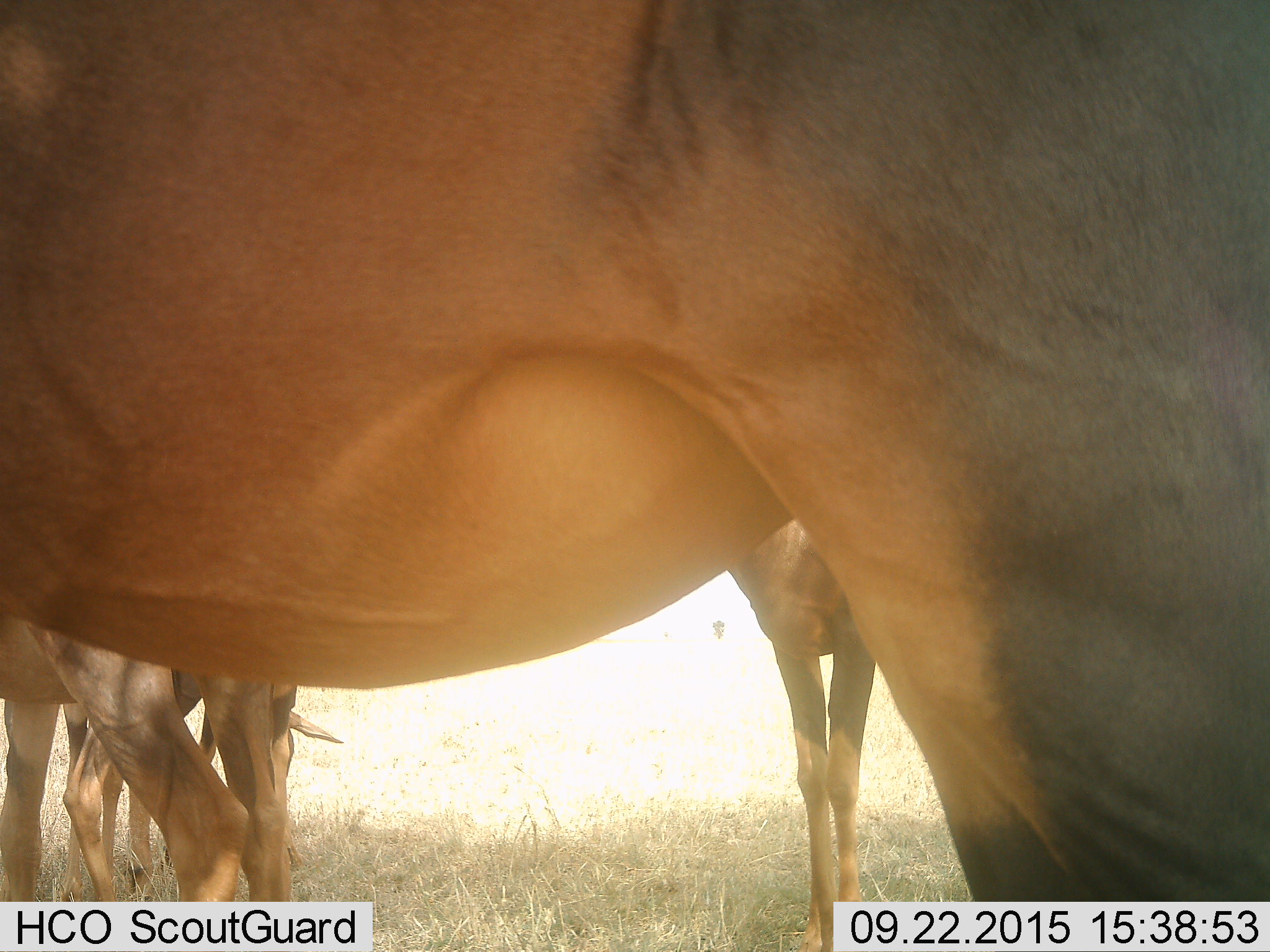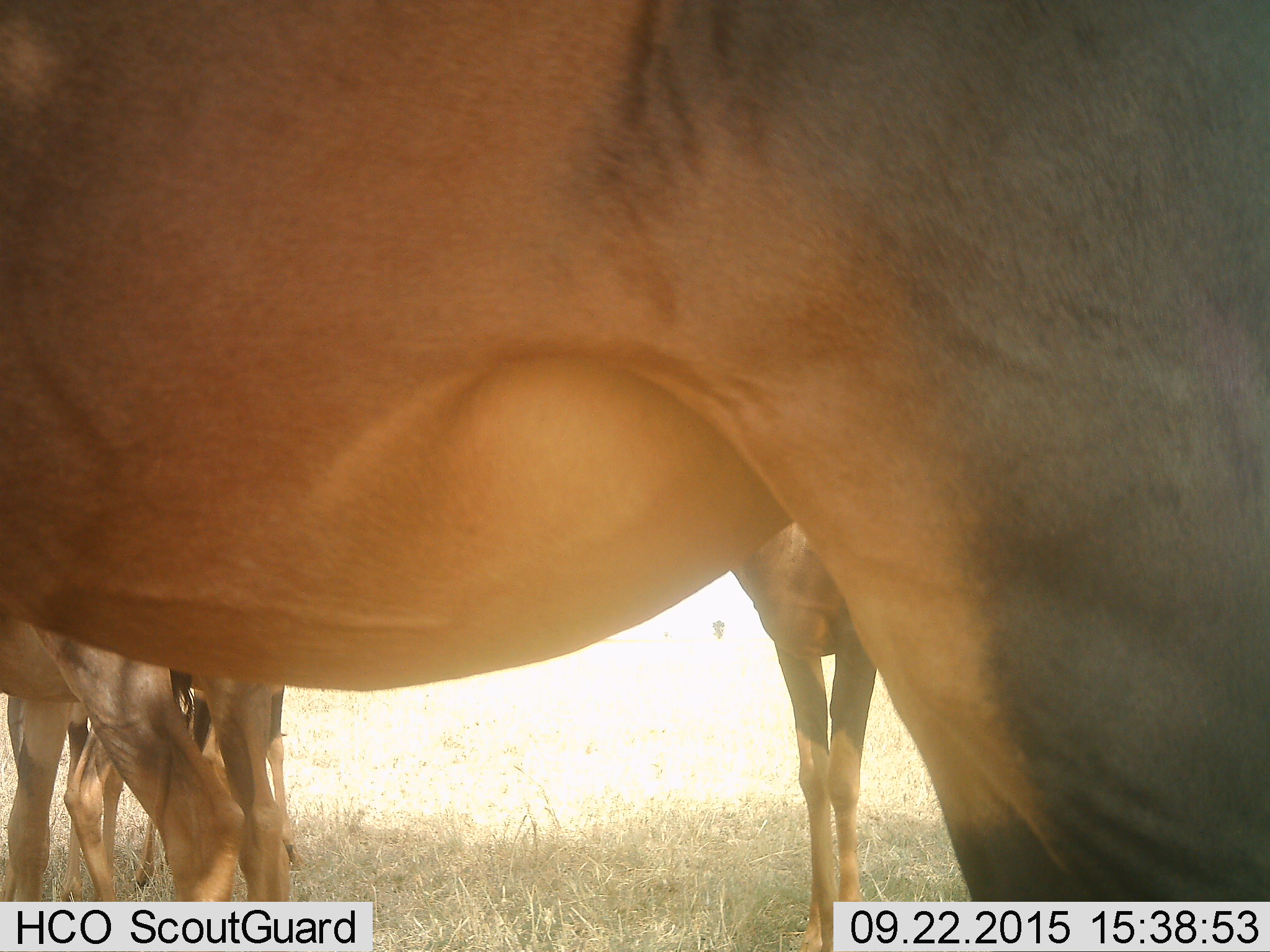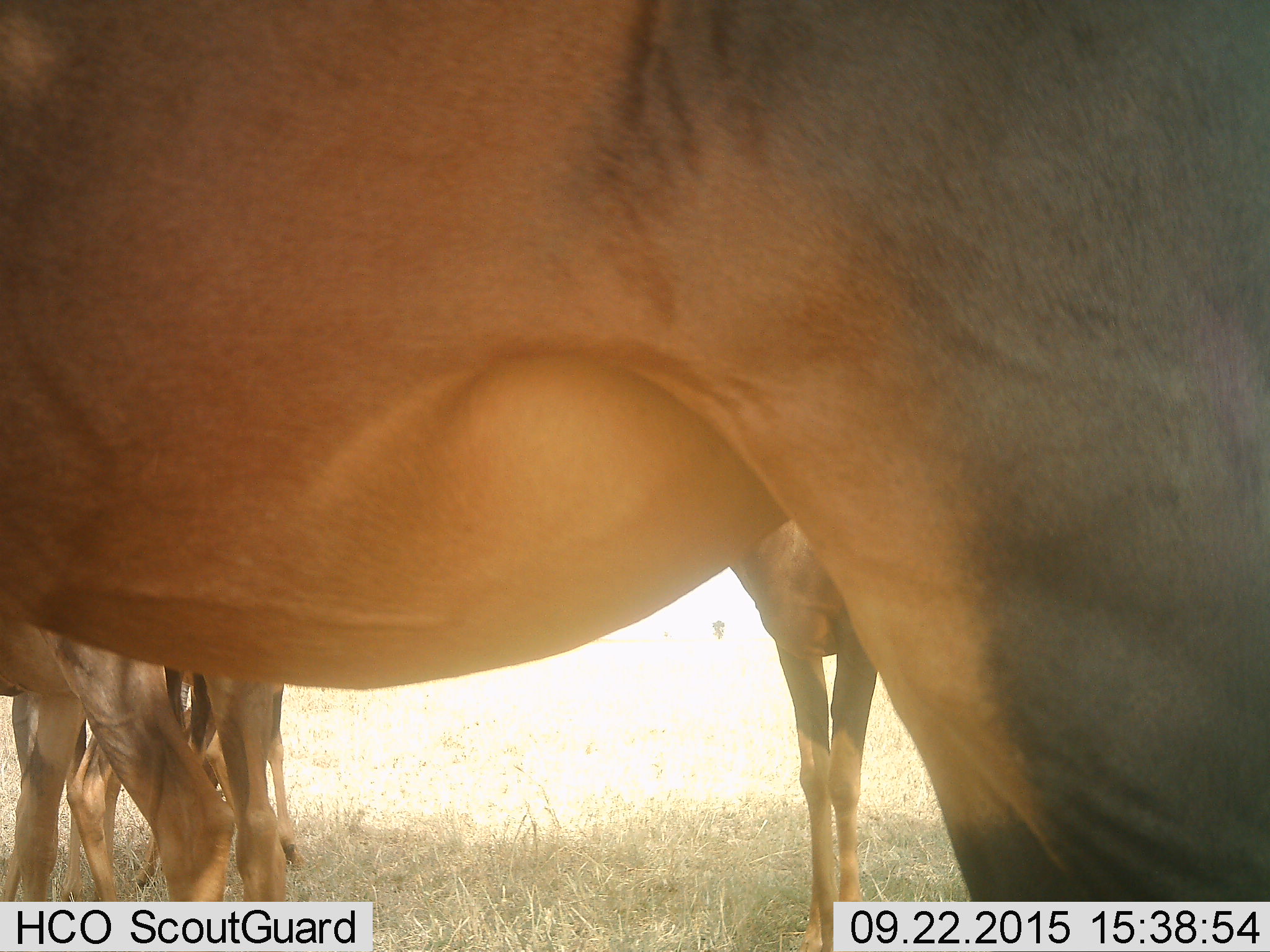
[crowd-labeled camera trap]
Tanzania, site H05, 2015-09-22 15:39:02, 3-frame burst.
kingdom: Animalia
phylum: Chordata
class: Mammalia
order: Artiodactyla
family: Bovidae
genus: Damaliscus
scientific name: Damaliscus lunatus jimela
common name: topi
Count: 4.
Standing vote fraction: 75%.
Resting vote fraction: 0%.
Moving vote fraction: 0%.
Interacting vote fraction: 0%.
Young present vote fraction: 0%.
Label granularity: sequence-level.